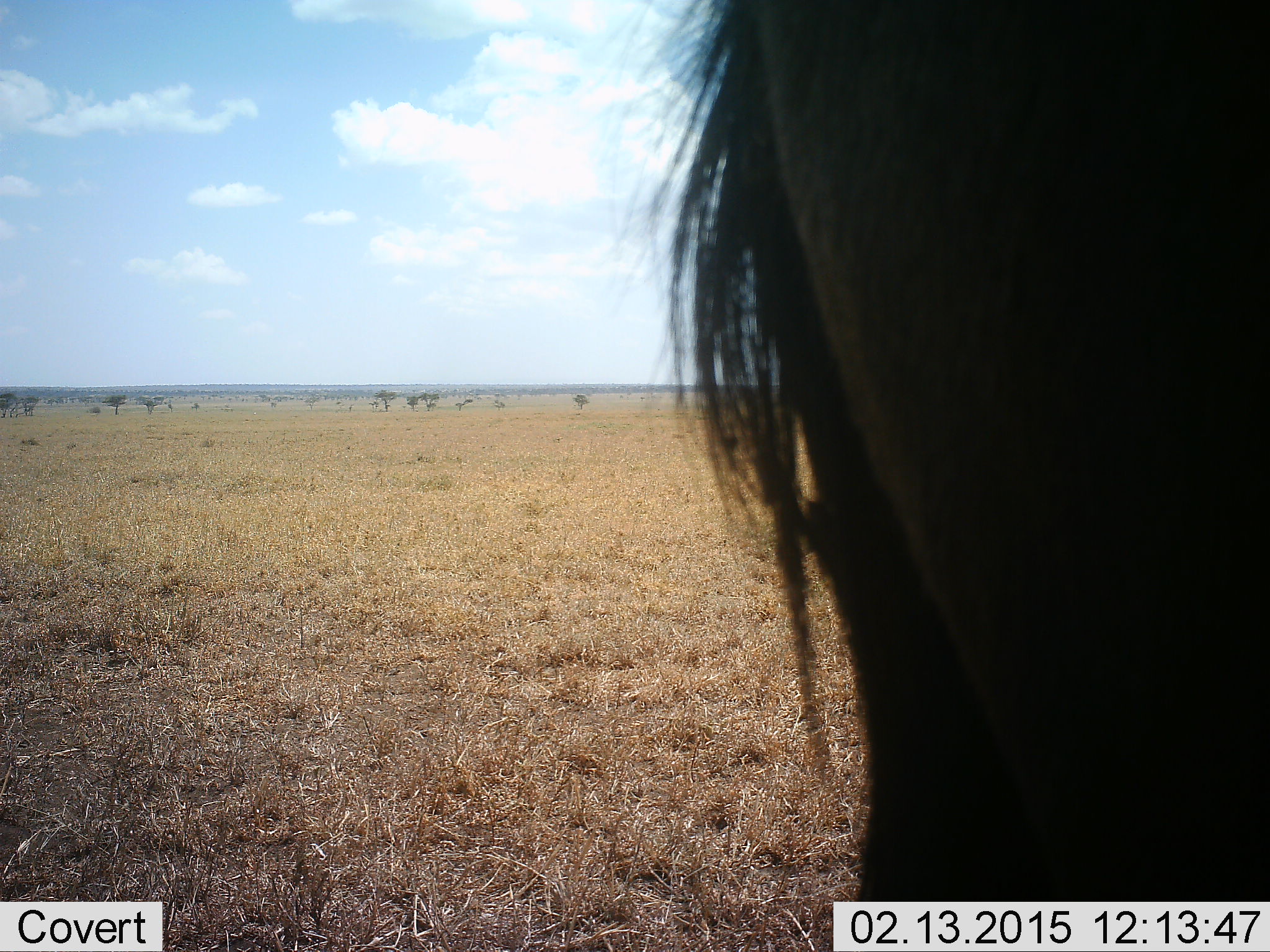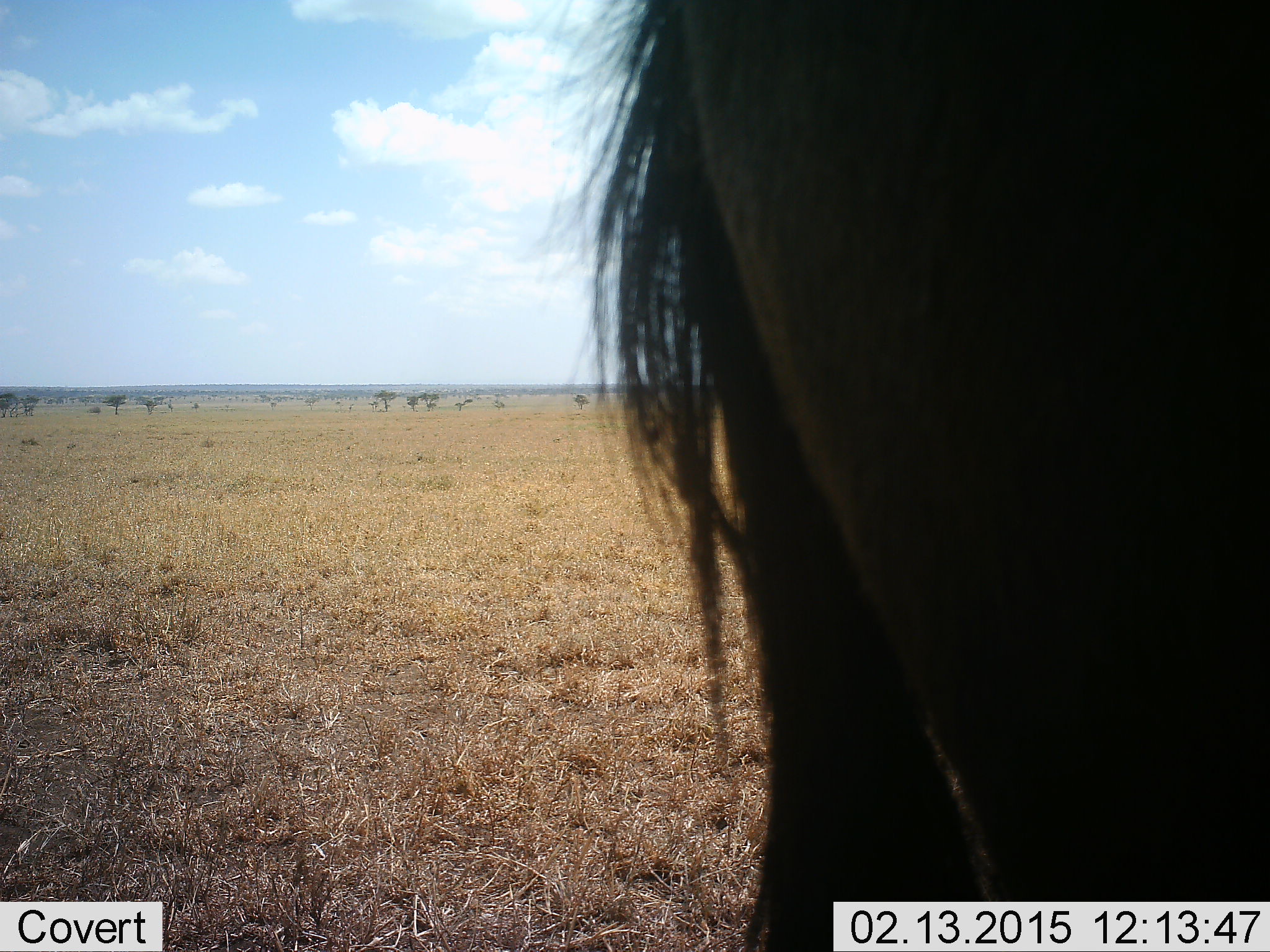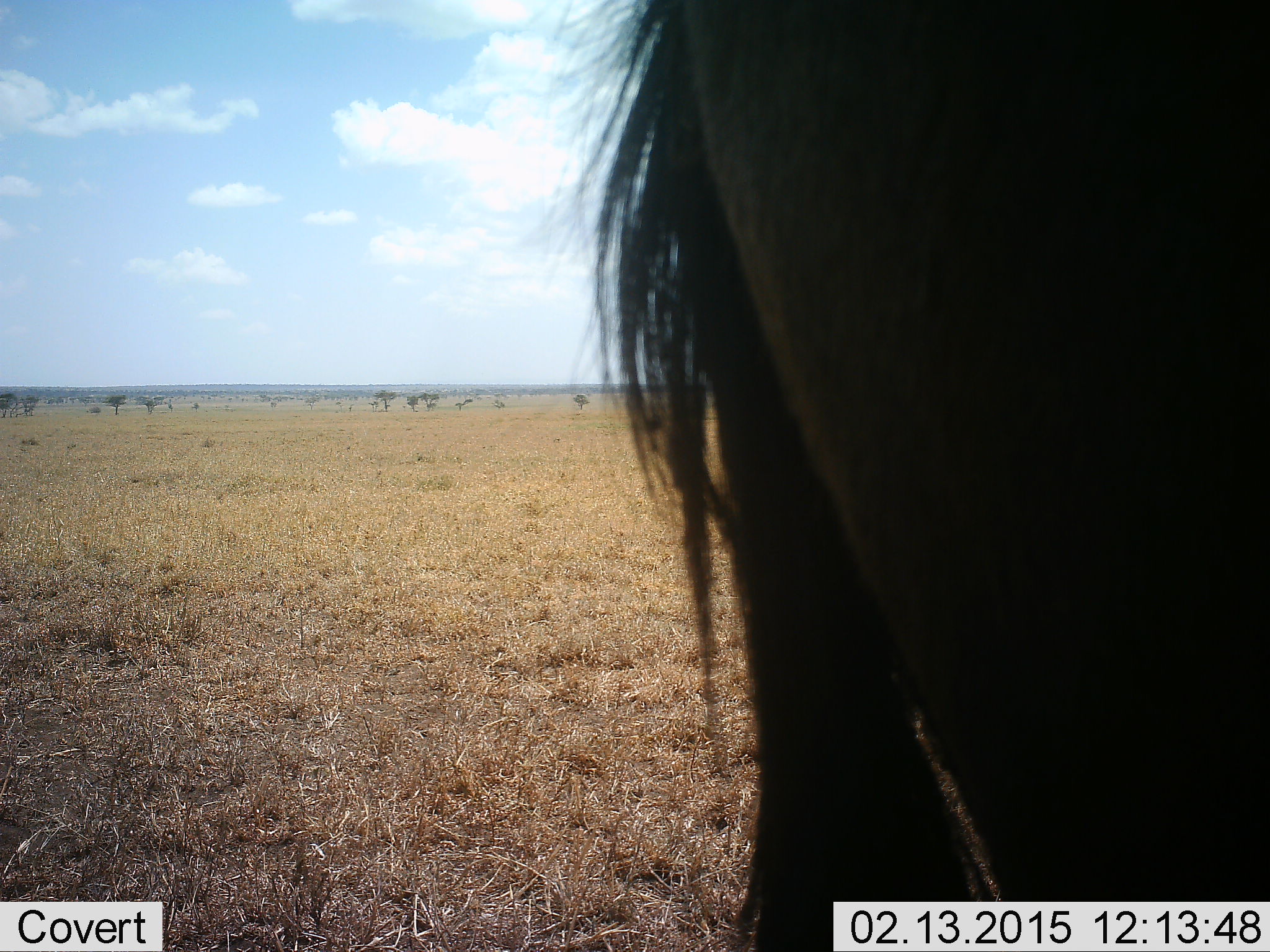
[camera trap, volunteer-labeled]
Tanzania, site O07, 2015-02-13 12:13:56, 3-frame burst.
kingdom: Animalia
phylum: Chordata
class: Mammalia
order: Artiodactyla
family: Bovidae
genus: Connochaetes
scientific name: Connochaetes taurinus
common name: blue wildebeest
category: wildebeest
Wildebeest (blue wildebeest) (Connochaetes taurinus), count 1. Behavior (volunteer vote fractions): standing 100%, resting 0%, moving 0%, interacting 0%. Young present (vote fraction): 0%. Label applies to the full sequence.